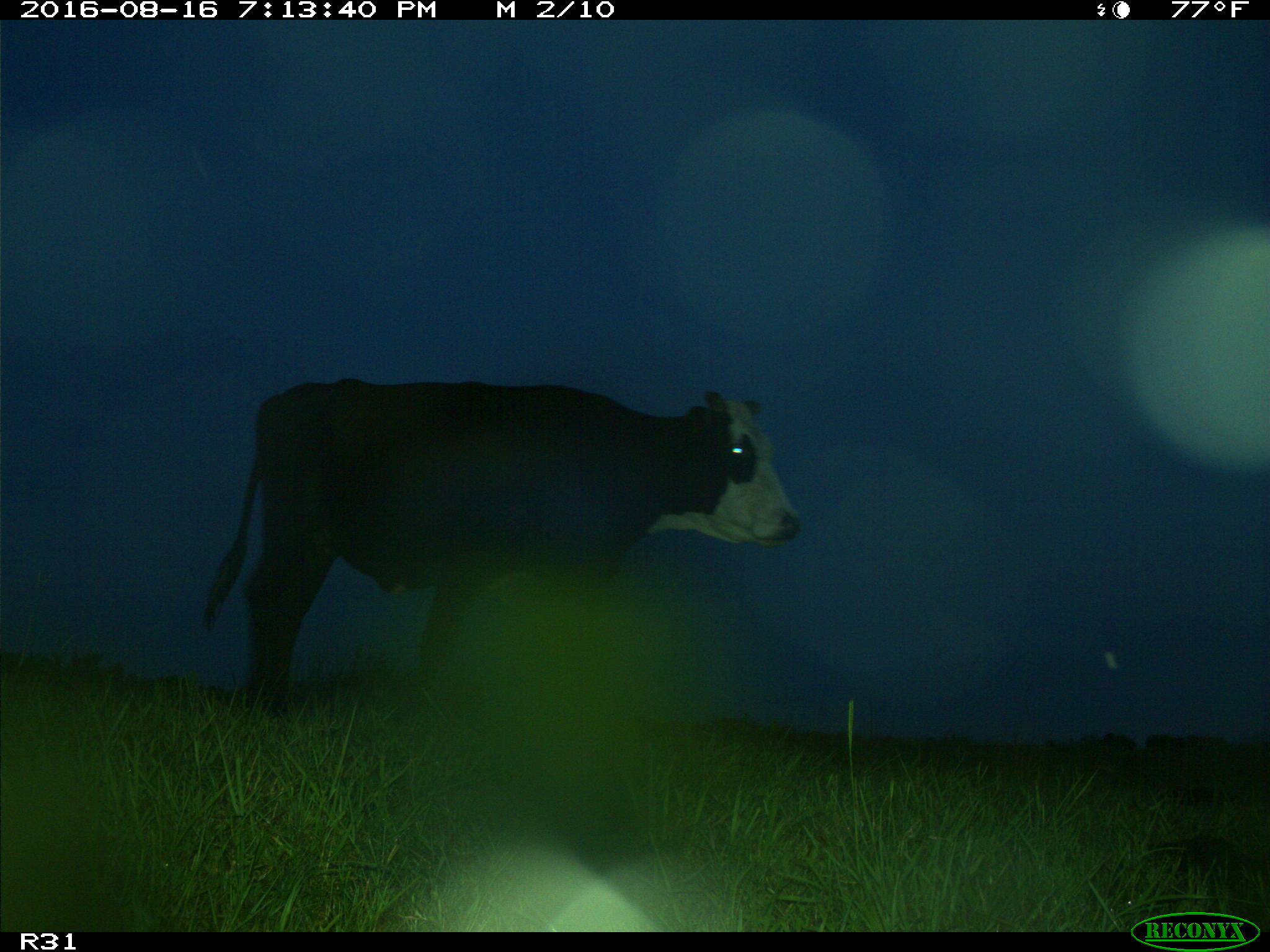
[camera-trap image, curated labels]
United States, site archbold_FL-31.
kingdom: Animalia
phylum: Chordata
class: Mammalia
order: Artiodactyla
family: Bovidae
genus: Bos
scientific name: Bos taurus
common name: domestic cow